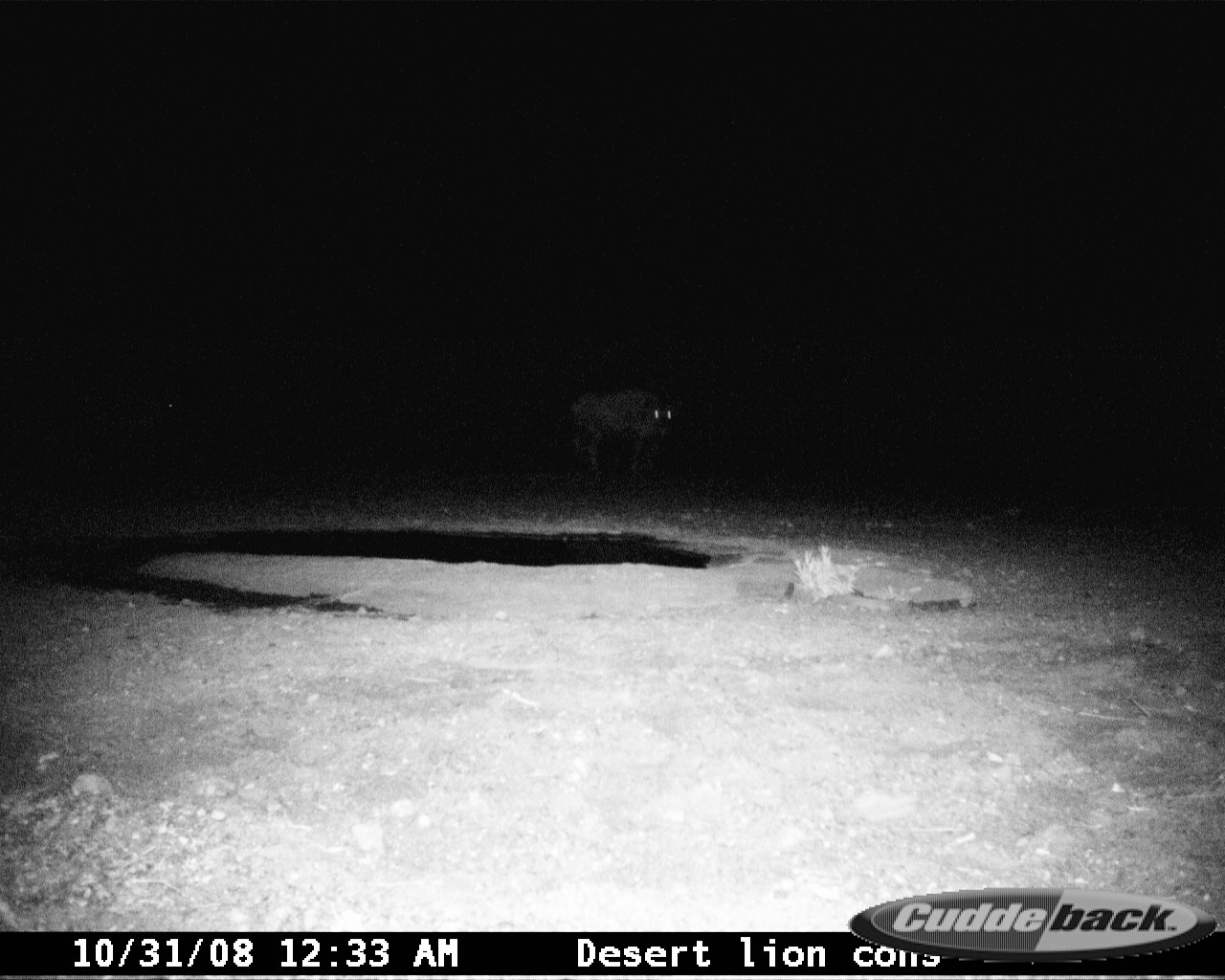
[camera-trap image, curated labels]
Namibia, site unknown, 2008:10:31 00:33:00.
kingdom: Animalia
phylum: Chordata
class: Mammalia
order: Artiodactyla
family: Bovidae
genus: Oryx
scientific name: Oryx gazella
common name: gemsbok